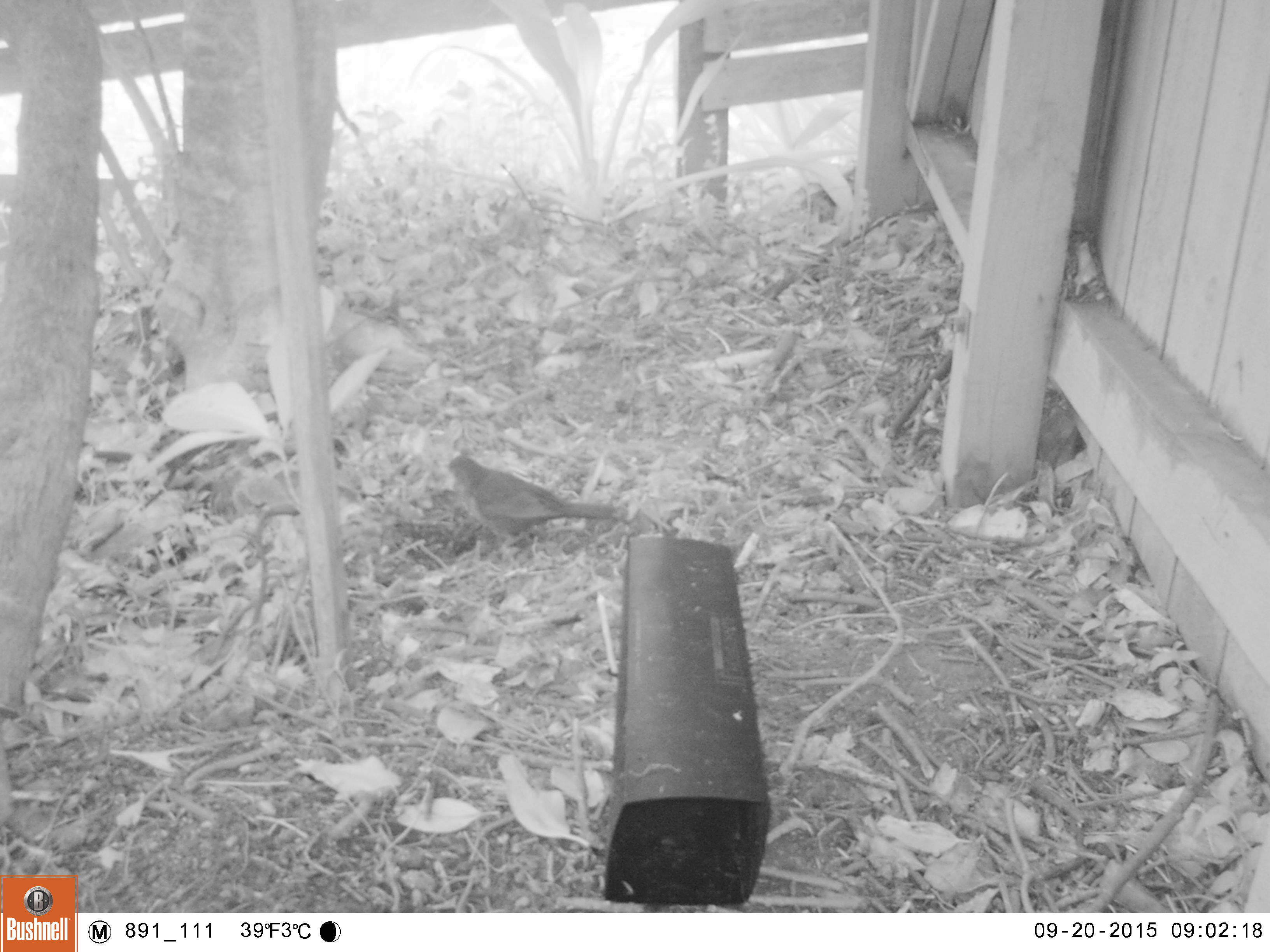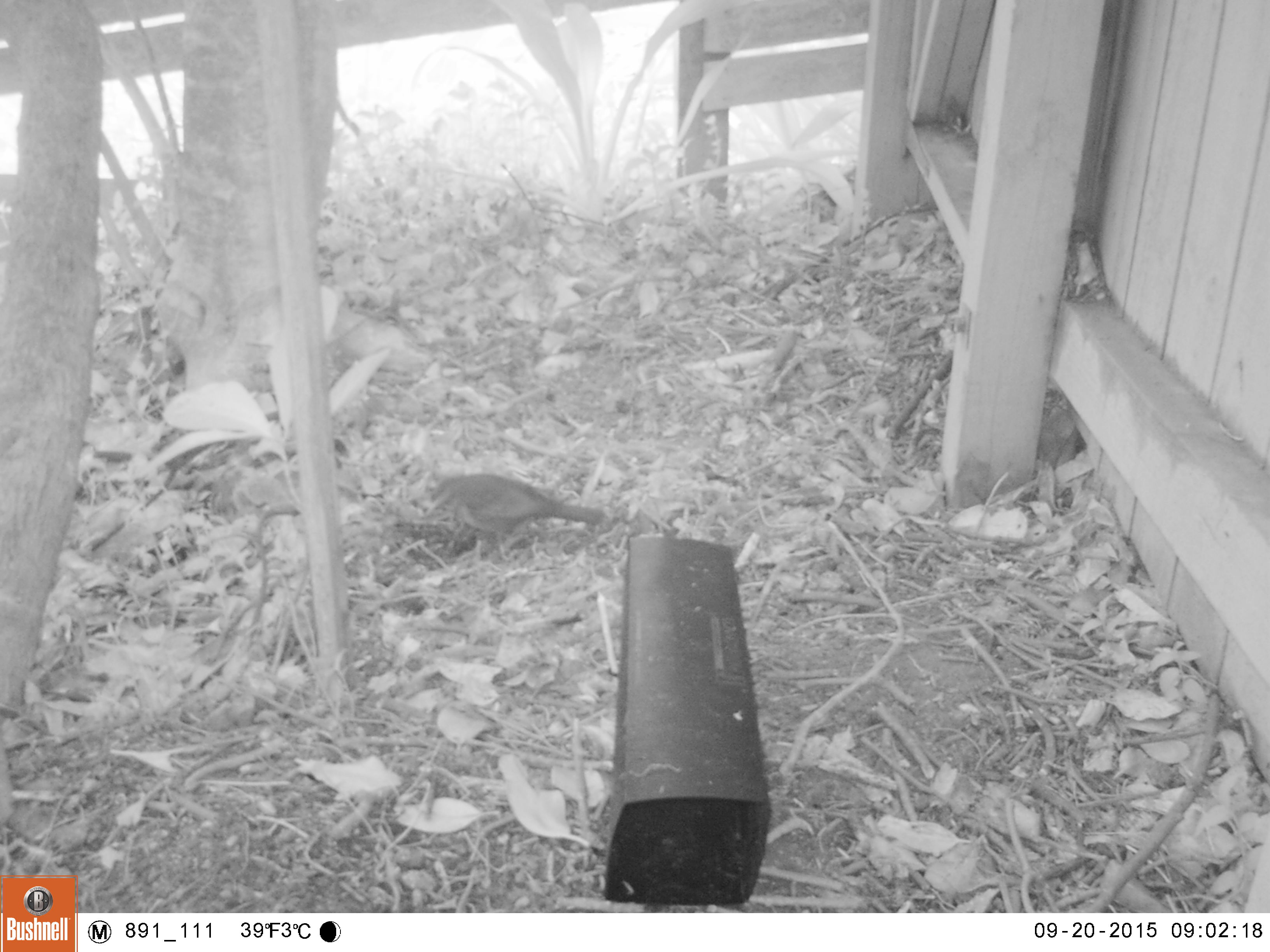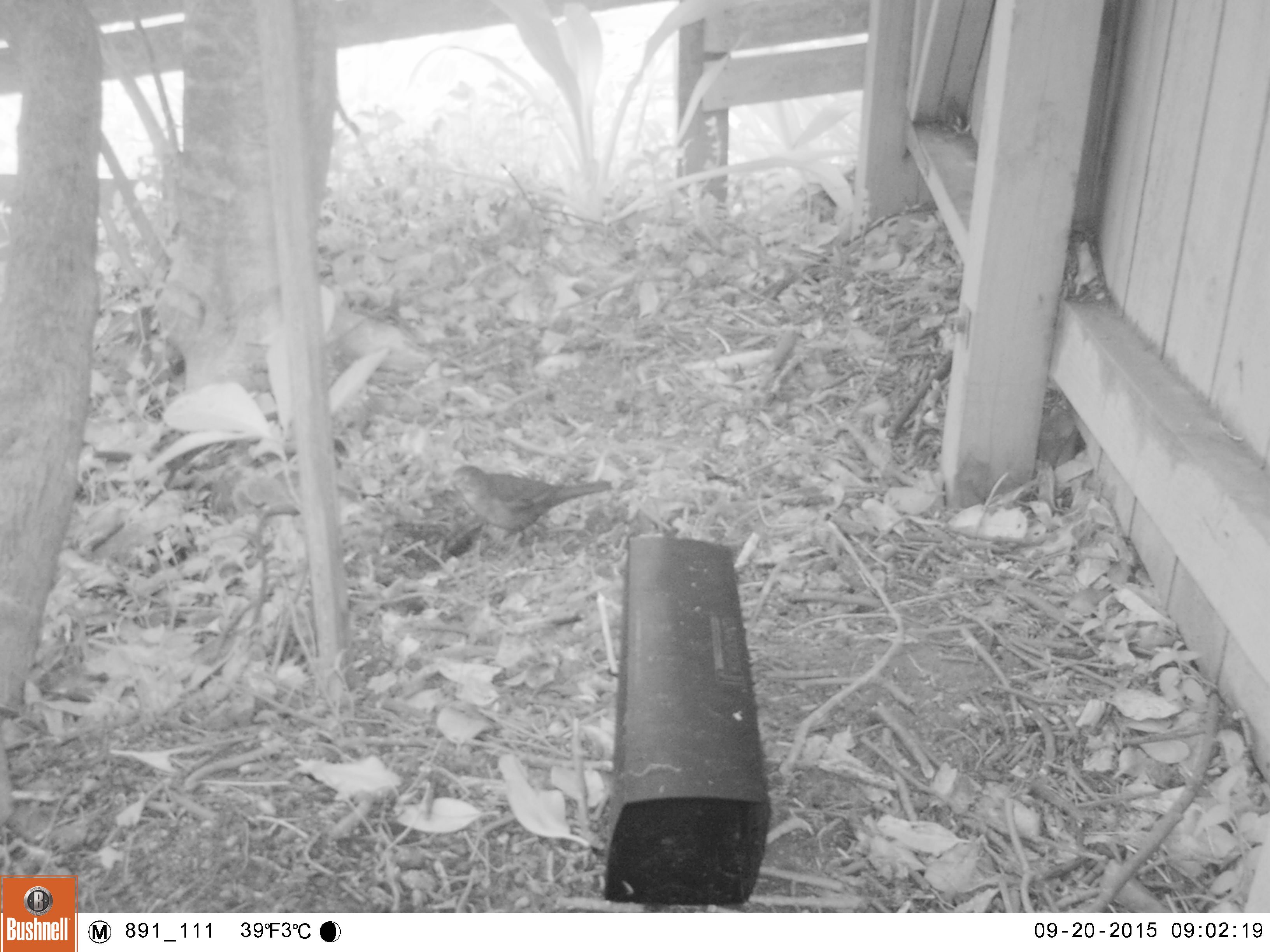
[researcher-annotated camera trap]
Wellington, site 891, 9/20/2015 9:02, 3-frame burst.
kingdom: Animalia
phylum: Chordata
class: Aves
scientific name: Aves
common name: bird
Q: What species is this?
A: Bird (Aves).